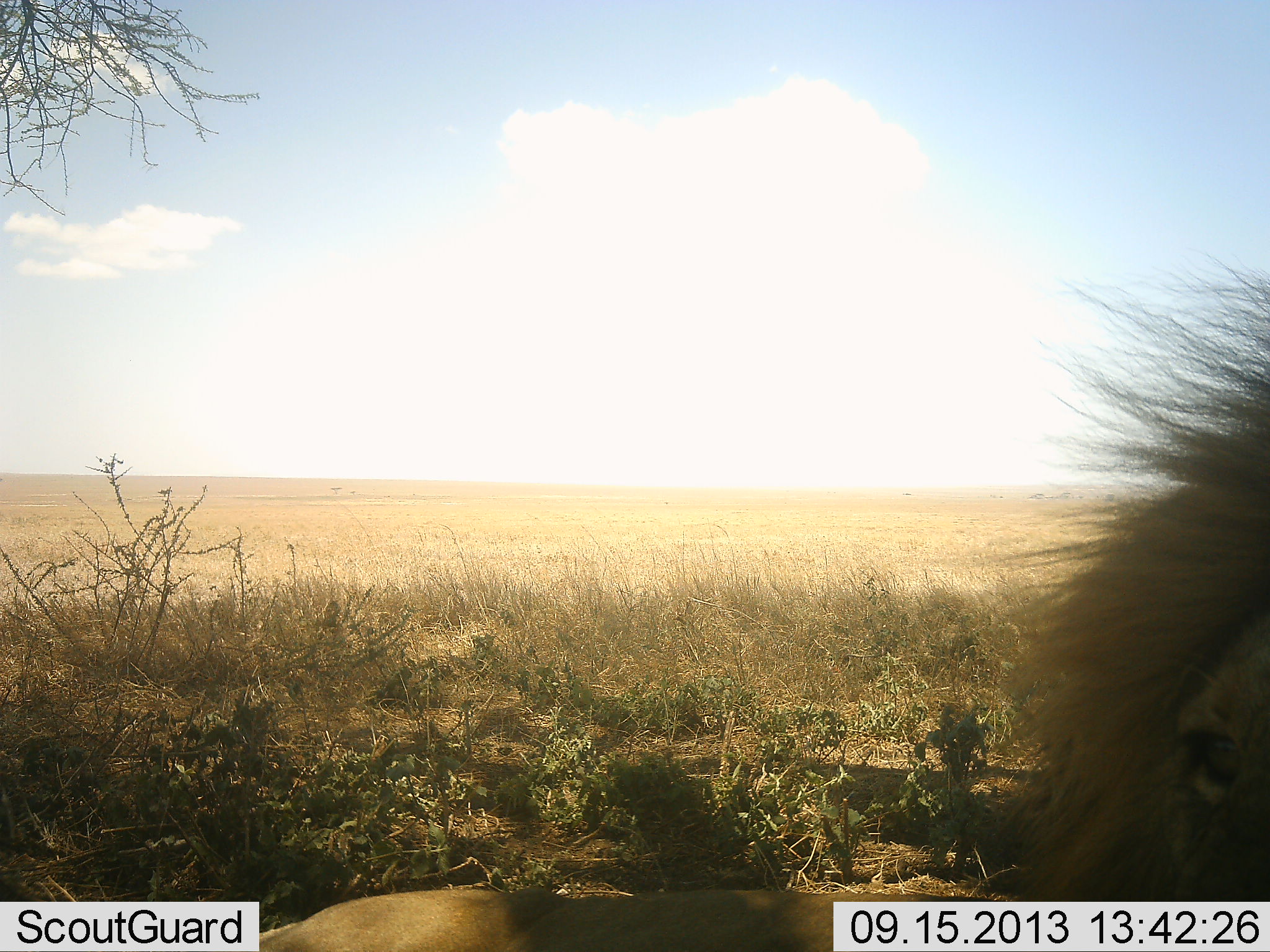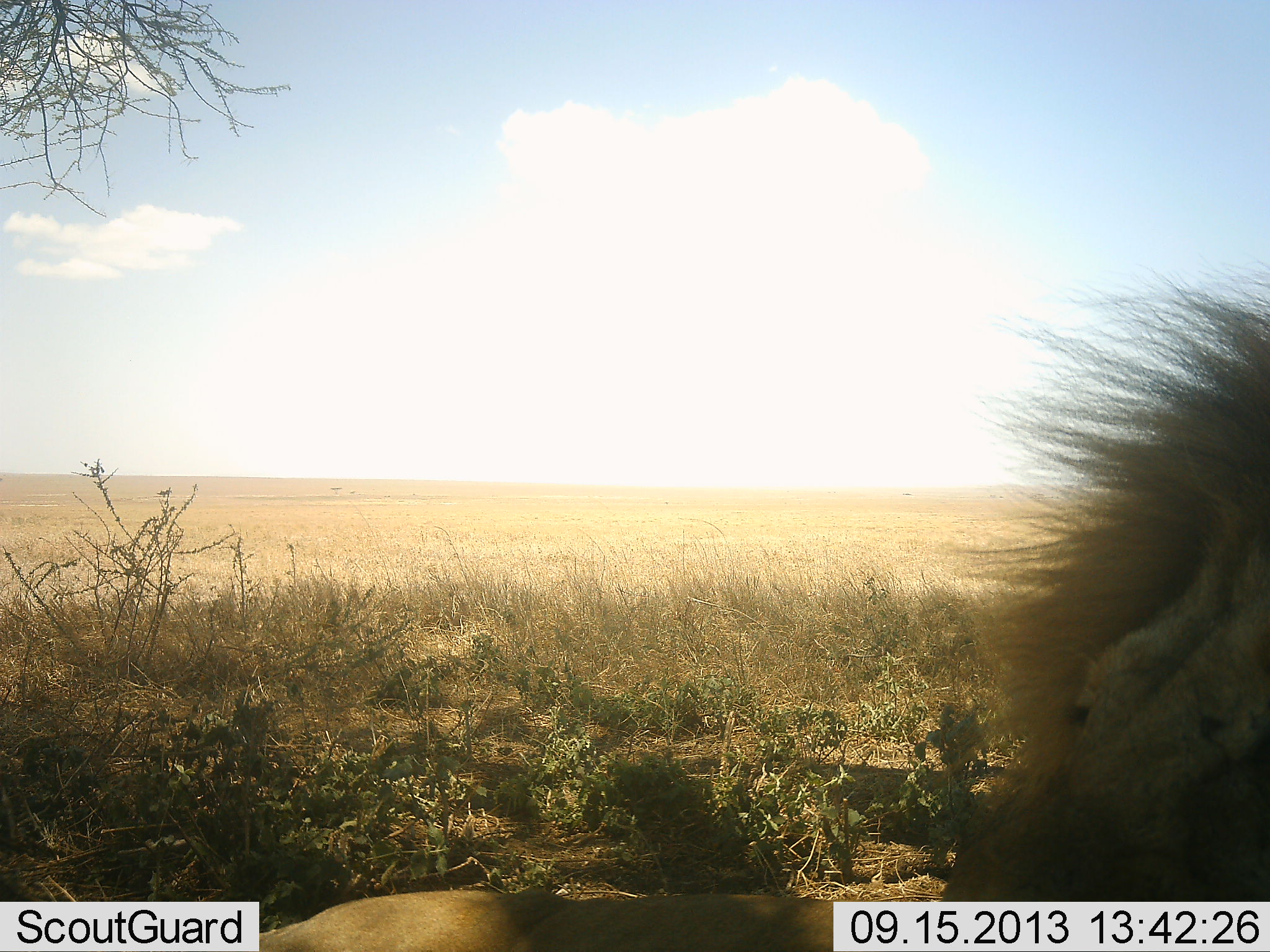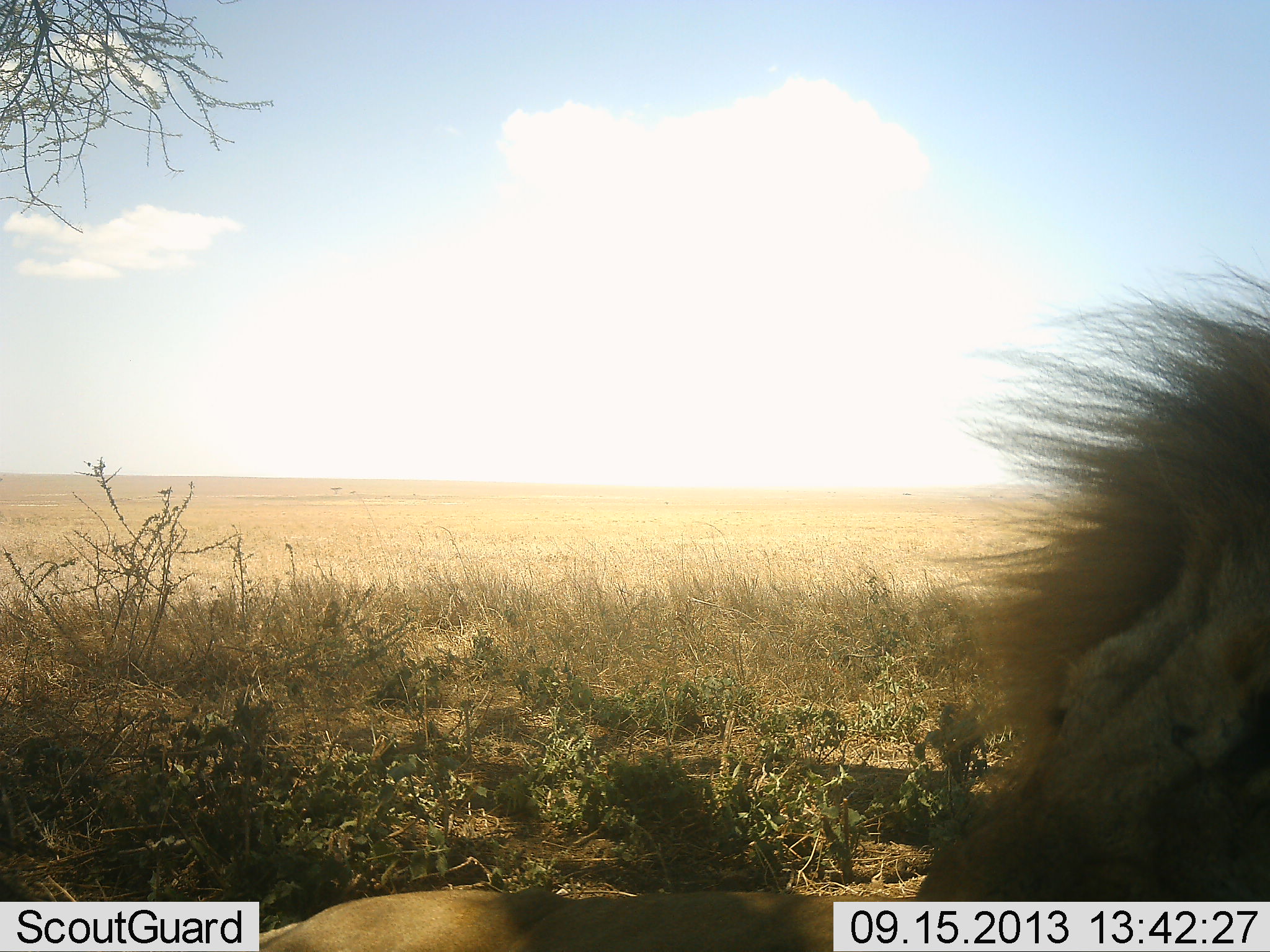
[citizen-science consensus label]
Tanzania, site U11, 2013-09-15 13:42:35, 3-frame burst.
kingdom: Animalia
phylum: Chordata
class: Mammalia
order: Carnivora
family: Felidae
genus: Panthera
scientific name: Panthera leo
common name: lion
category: lionmale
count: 1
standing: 30%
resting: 67%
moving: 6%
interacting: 0%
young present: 0%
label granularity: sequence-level